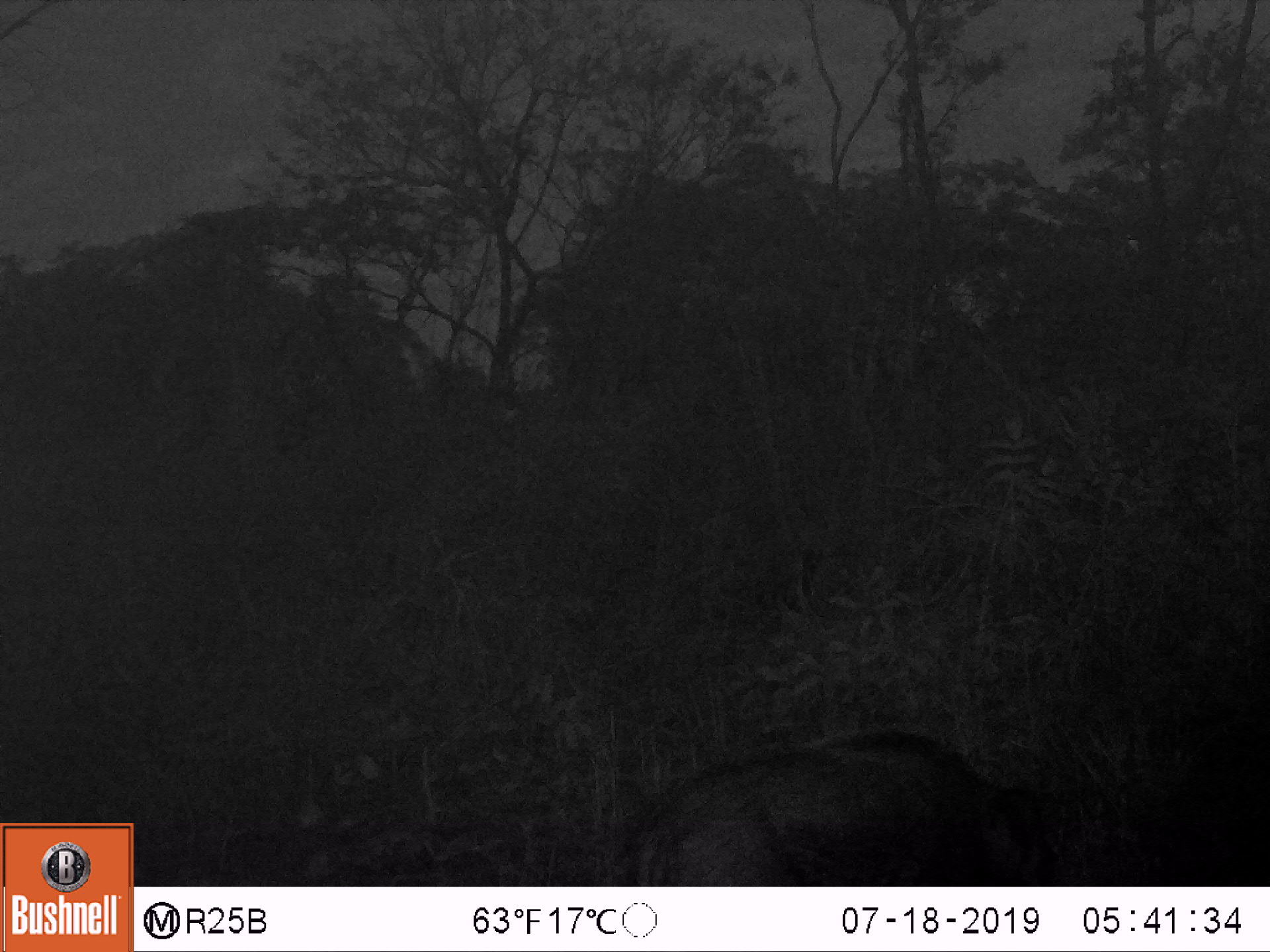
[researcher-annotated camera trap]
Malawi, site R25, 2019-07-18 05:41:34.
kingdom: Animalia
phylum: Chordata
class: Mammalia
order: Artiodactyla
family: Suidae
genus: Potamochoerus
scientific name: Potamochoerus larvatus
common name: bushpig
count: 1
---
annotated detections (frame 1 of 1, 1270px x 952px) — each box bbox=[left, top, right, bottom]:
bushpig: bbox=[622, 732, 1075, 880]